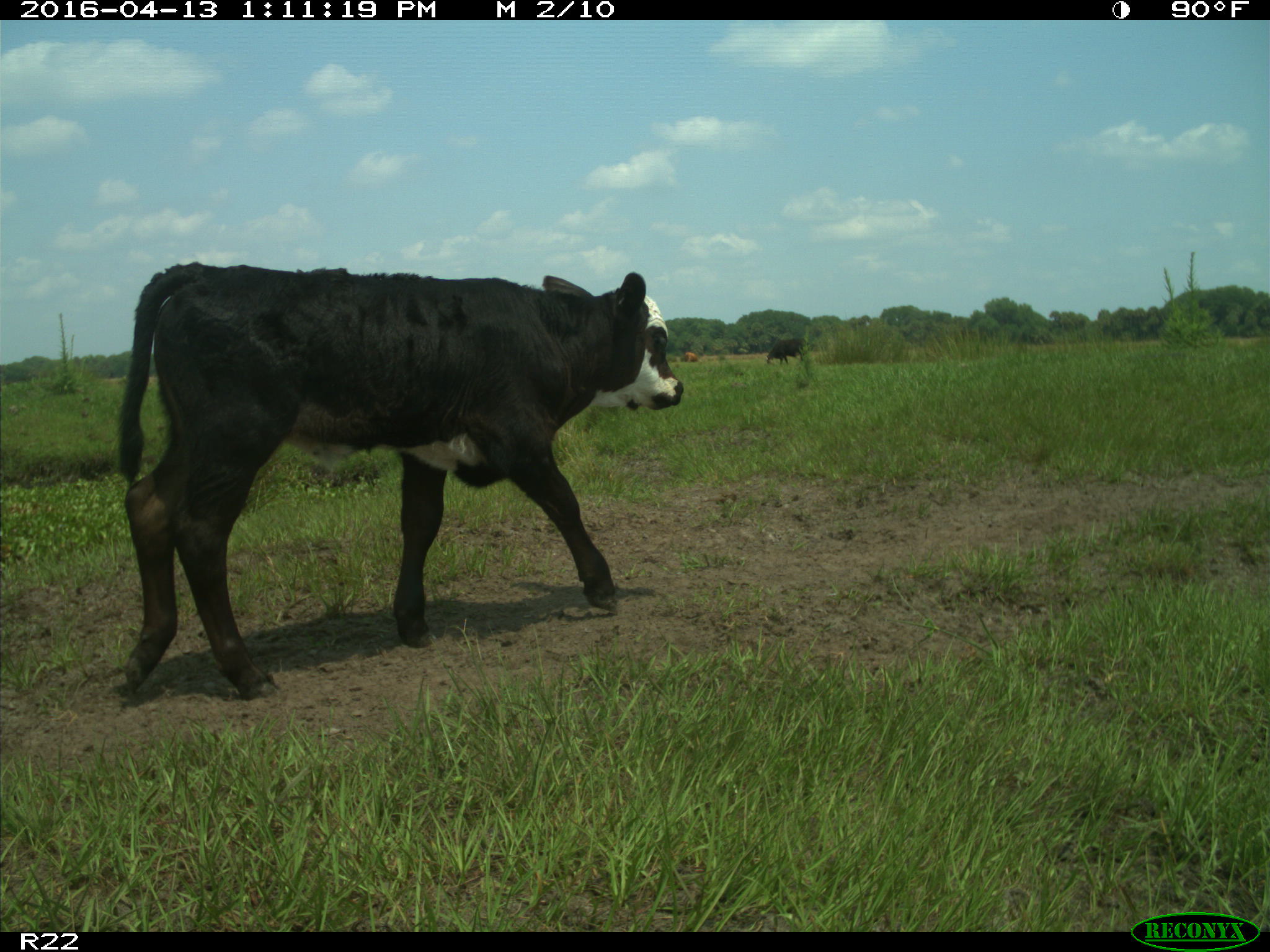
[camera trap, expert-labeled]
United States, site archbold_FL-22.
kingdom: Animalia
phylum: Chordata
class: Mammalia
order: Artiodactyla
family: Bovidae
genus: Bos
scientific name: Bos taurus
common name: domestic cow